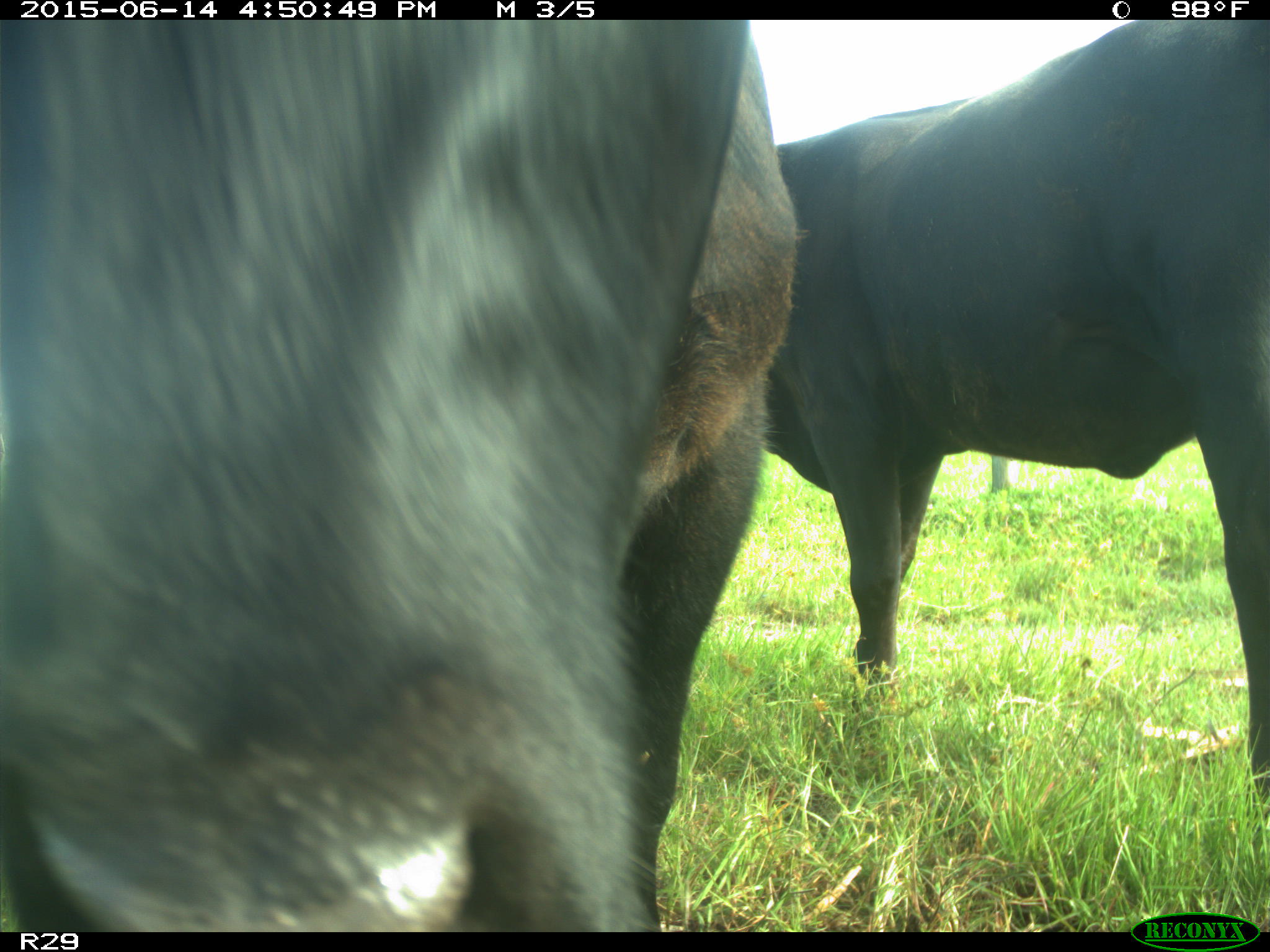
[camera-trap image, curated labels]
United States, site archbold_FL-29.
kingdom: Animalia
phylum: Chordata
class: Mammalia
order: Artiodactyla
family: Bovidae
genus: Bos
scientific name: Bos taurus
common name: domestic cow